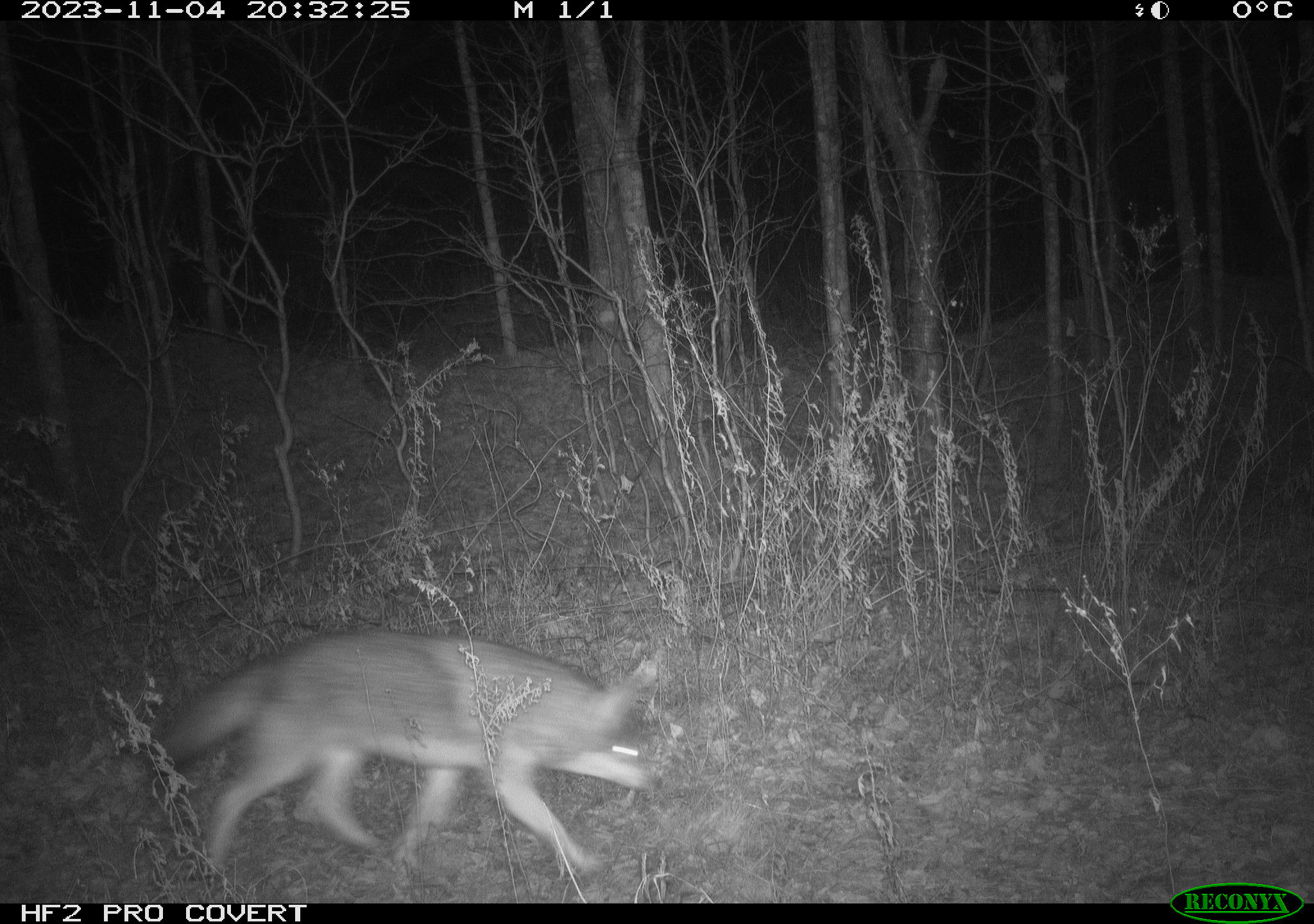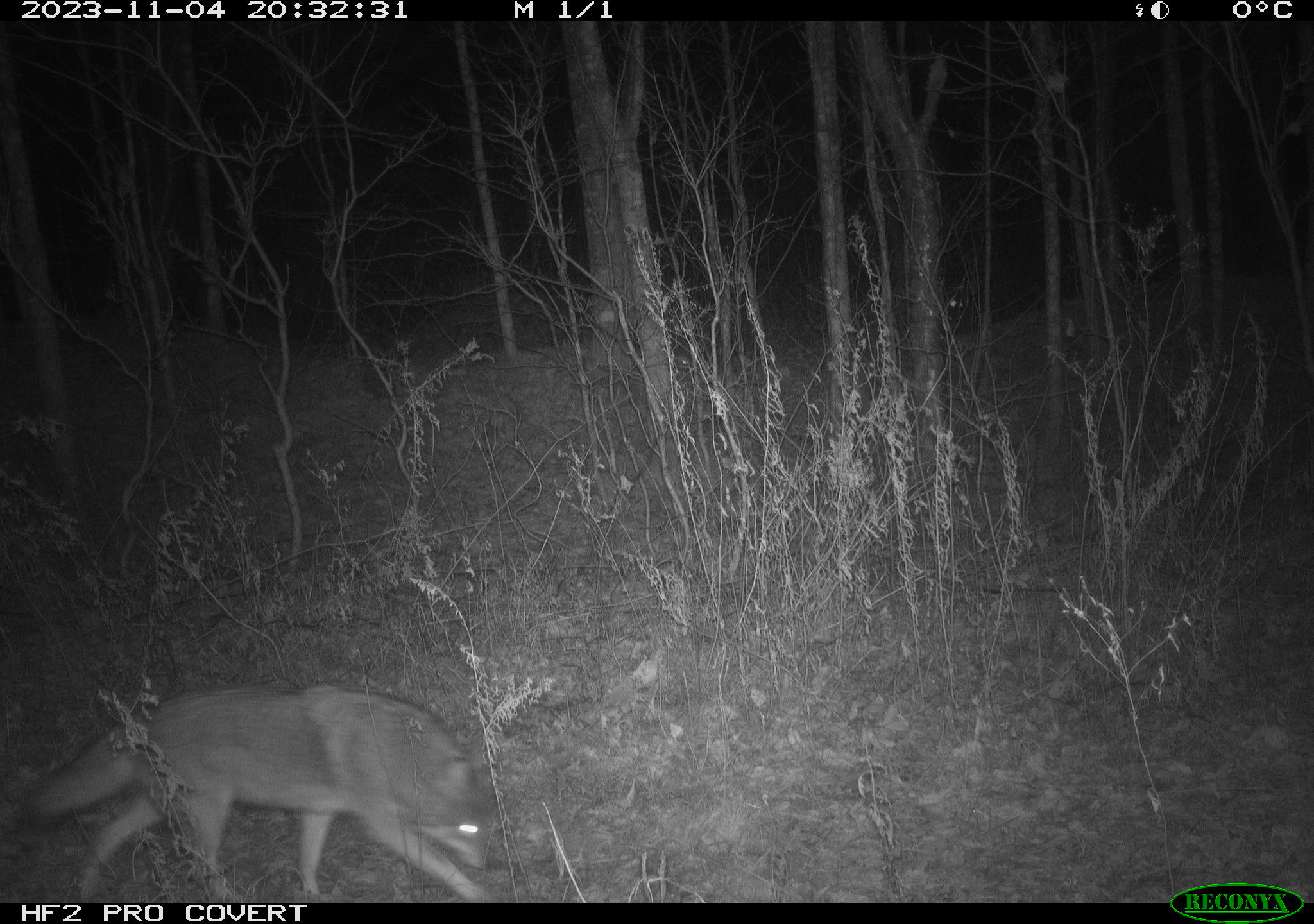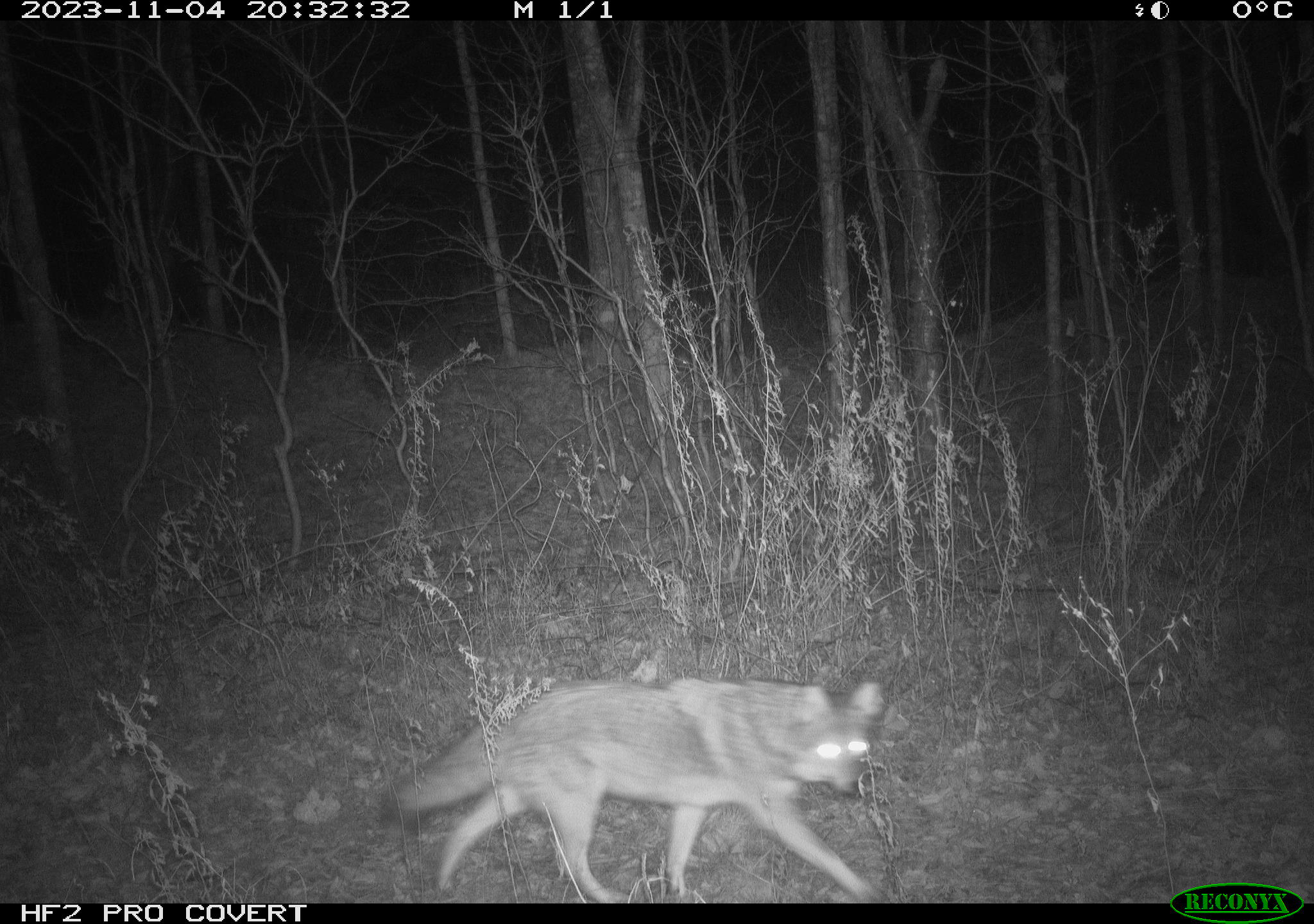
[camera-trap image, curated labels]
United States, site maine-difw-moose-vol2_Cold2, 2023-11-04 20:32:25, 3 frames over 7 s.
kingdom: Animalia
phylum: Chordata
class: Mammalia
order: Carnivora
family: Canidae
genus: Canis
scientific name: Canis latrans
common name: coyote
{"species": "coyote (Canis latrans)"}